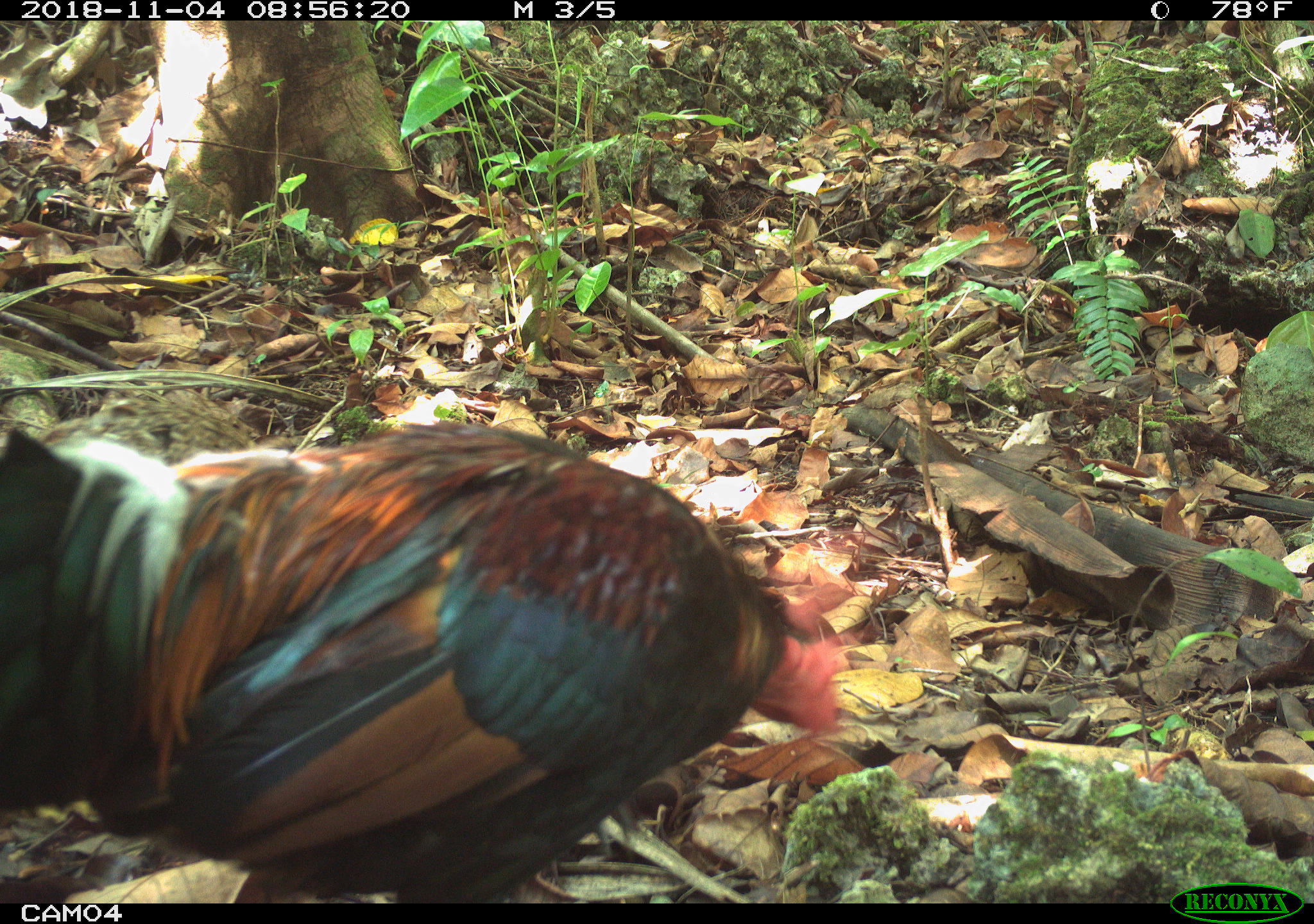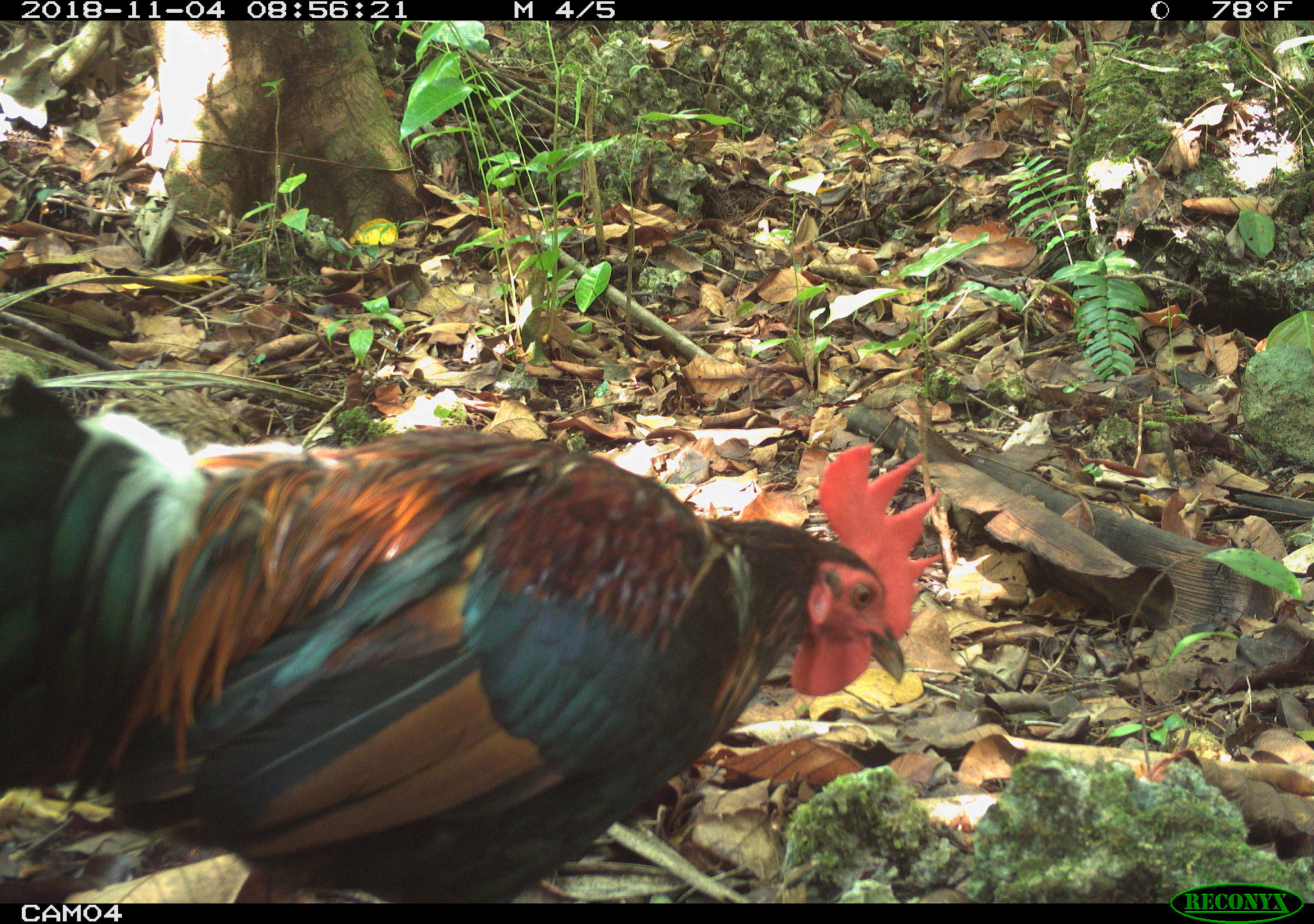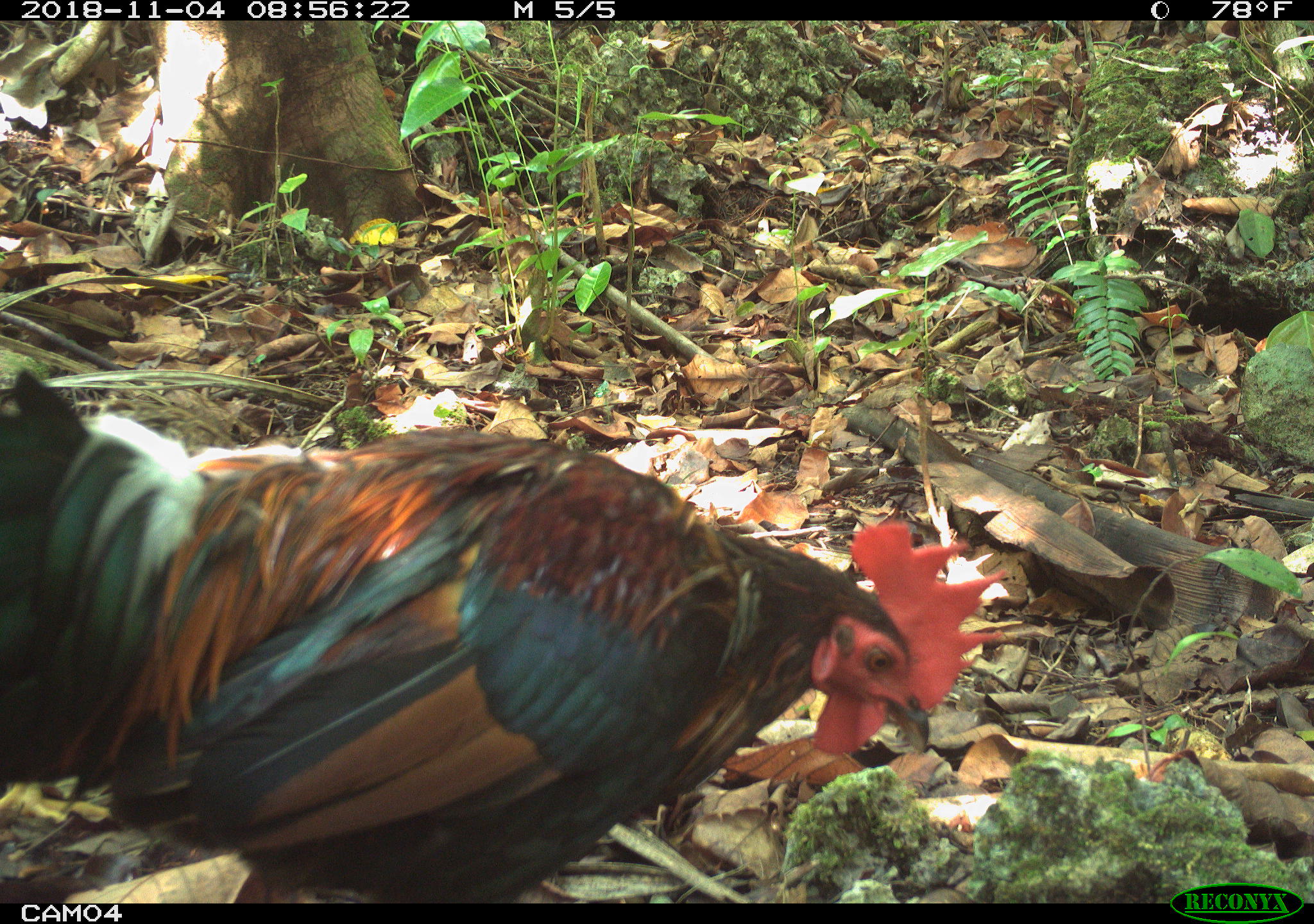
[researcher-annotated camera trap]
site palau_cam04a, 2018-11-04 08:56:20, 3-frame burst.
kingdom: Animalia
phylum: Chordata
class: Aves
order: Galliformes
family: Phasianidae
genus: Gallus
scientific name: Gallus gallus domesticus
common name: rooster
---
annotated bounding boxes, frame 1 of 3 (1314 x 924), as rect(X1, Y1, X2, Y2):
rooster: rect(0, 404, 857, 902)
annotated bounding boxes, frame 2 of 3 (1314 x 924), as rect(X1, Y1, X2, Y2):
rooster: rect(41, 421, 942, 905)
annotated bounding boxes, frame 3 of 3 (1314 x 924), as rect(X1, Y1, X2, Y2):
rooster: rect(0, 389, 978, 907)